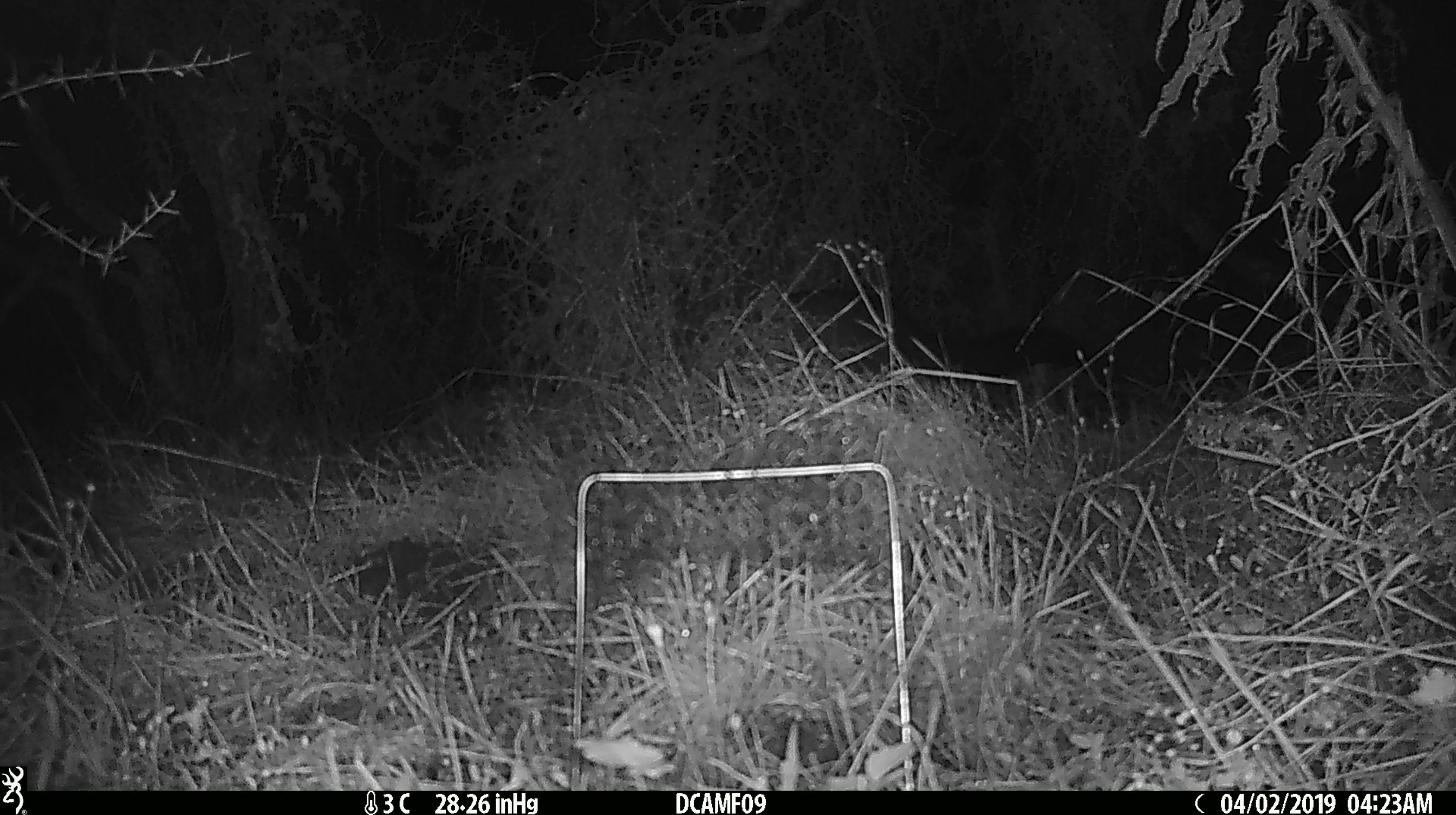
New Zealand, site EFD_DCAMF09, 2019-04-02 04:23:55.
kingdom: Animalia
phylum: Chordata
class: Mammalia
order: Diprotodontia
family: Phalangeridae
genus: Trichosurus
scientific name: Trichosurus vulpecula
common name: common brushtail possum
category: possum